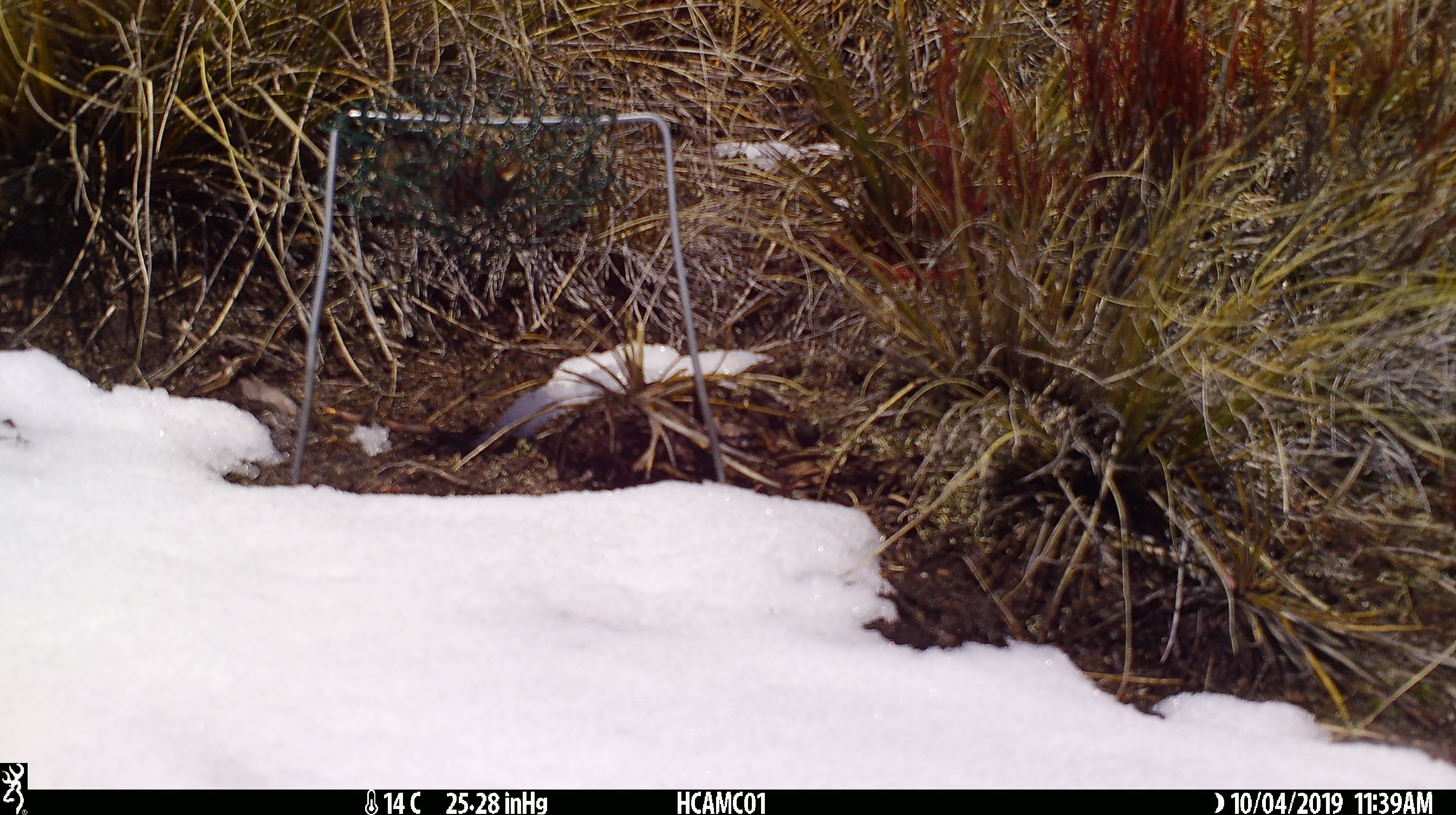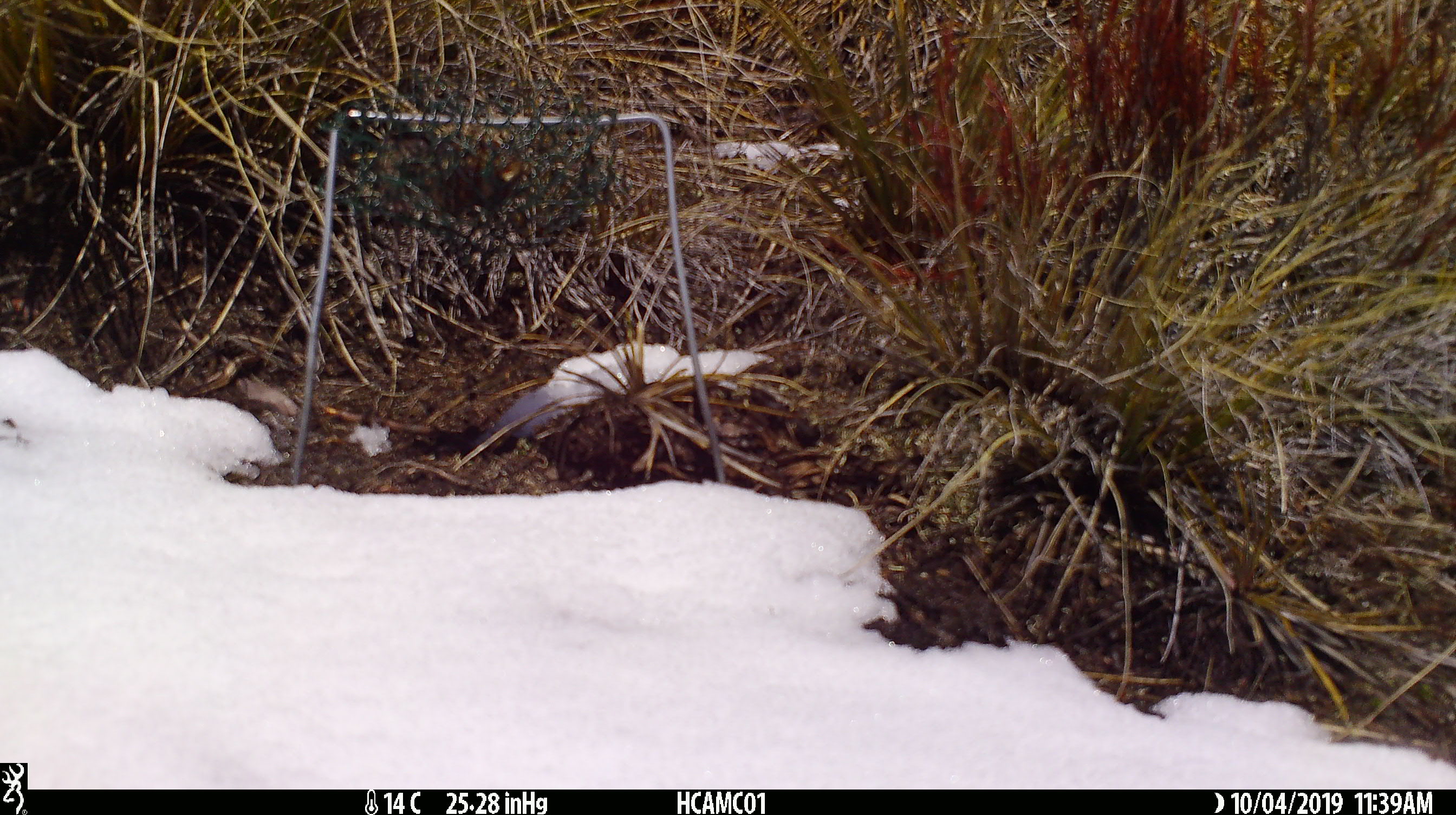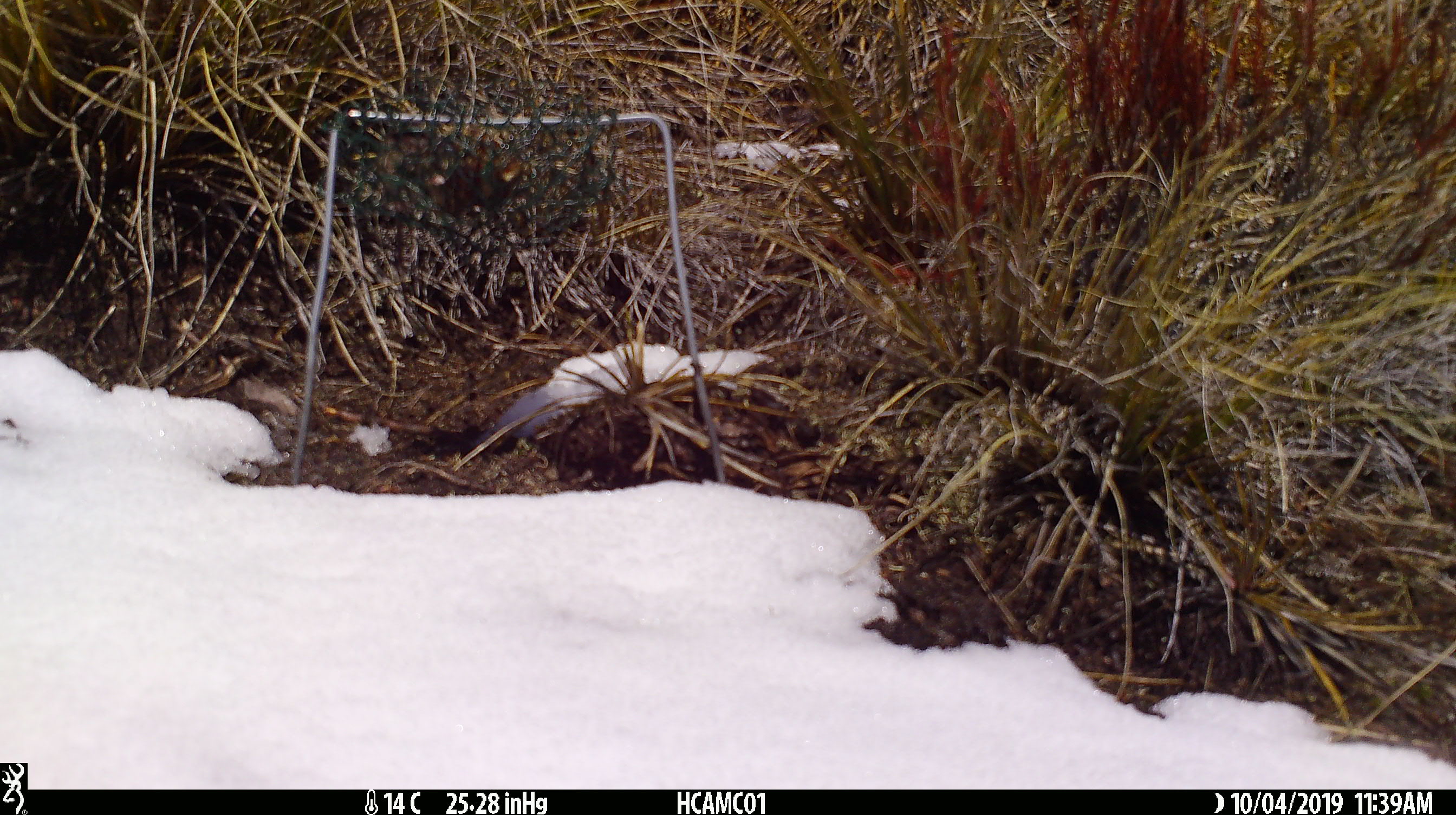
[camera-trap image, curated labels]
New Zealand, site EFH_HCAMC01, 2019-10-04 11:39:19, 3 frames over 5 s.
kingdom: Animalia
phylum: Chordata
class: Mammalia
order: Rodentia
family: Muridae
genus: Mus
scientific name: Mus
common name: mouse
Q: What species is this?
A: Mouse (Mus).